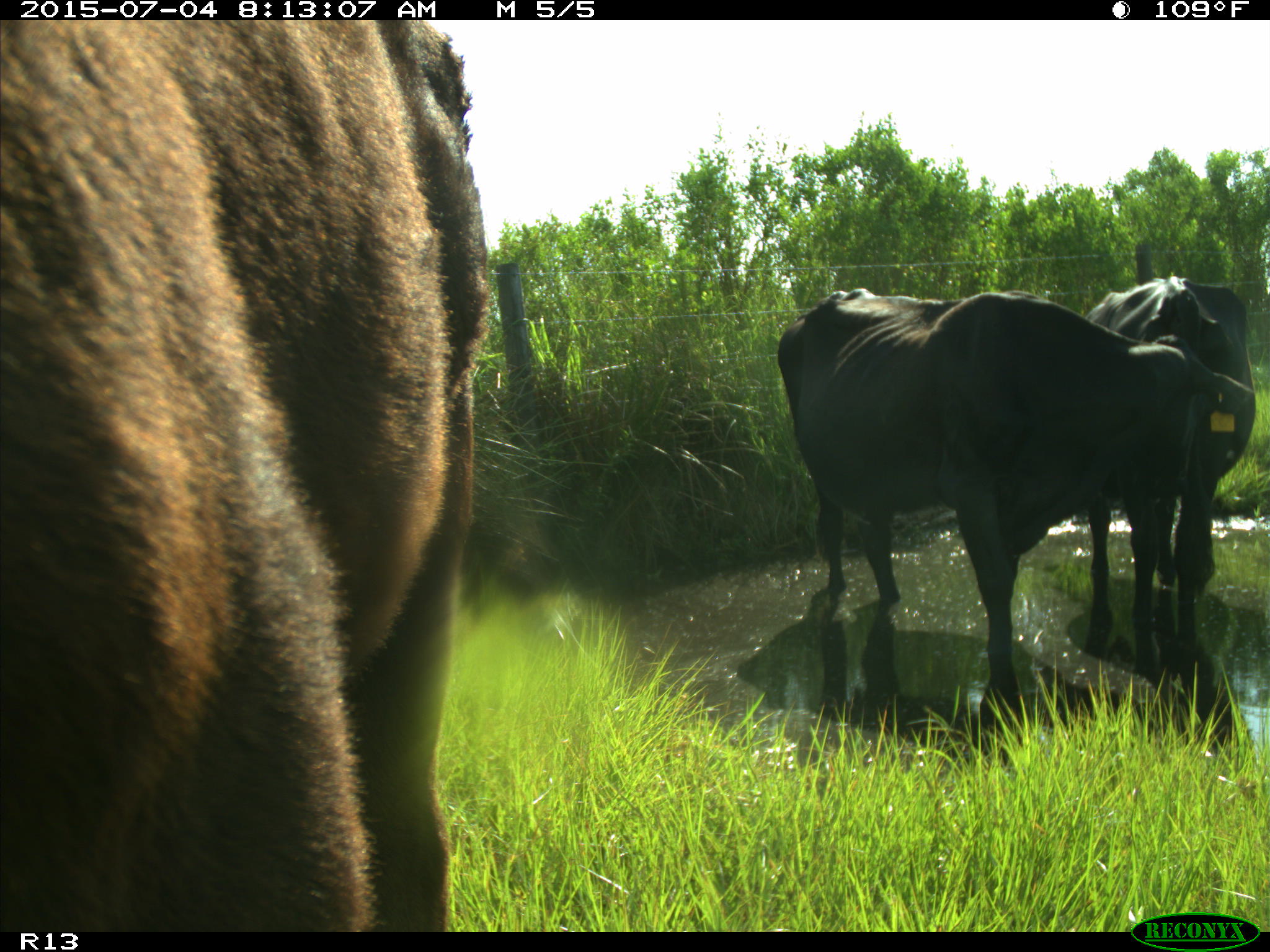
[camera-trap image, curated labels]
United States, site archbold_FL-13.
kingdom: Animalia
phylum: Chordata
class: Mammalia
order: Artiodactyla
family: Bovidae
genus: Bos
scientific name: Bos taurus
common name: domestic cow